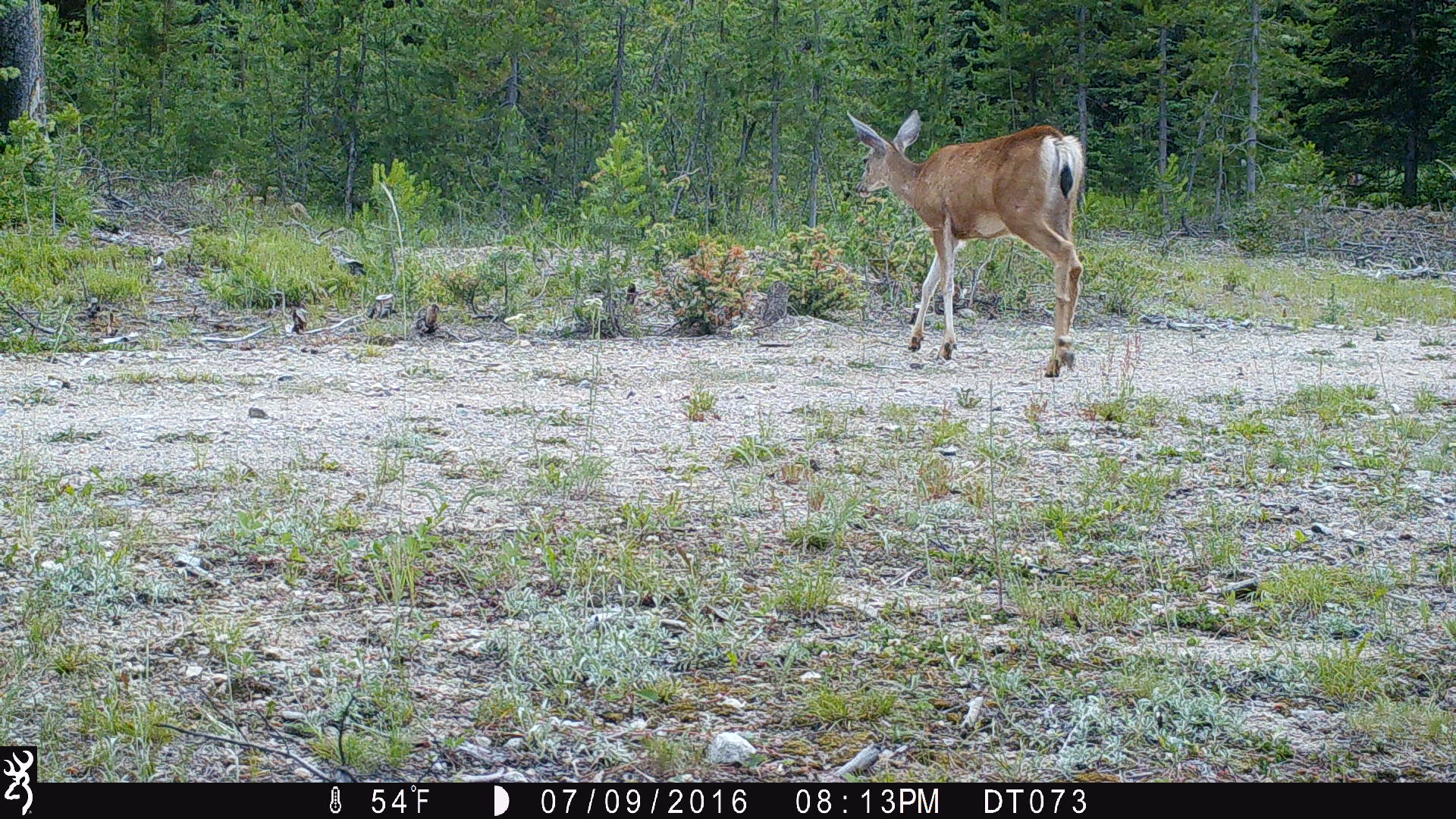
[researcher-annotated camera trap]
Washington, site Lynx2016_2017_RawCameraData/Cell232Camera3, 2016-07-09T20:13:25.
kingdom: Animalia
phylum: Chordata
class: Mammalia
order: Artiodactyla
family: Cervidae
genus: Odocoileus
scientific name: Odocoileus hemionus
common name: mule deer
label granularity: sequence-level